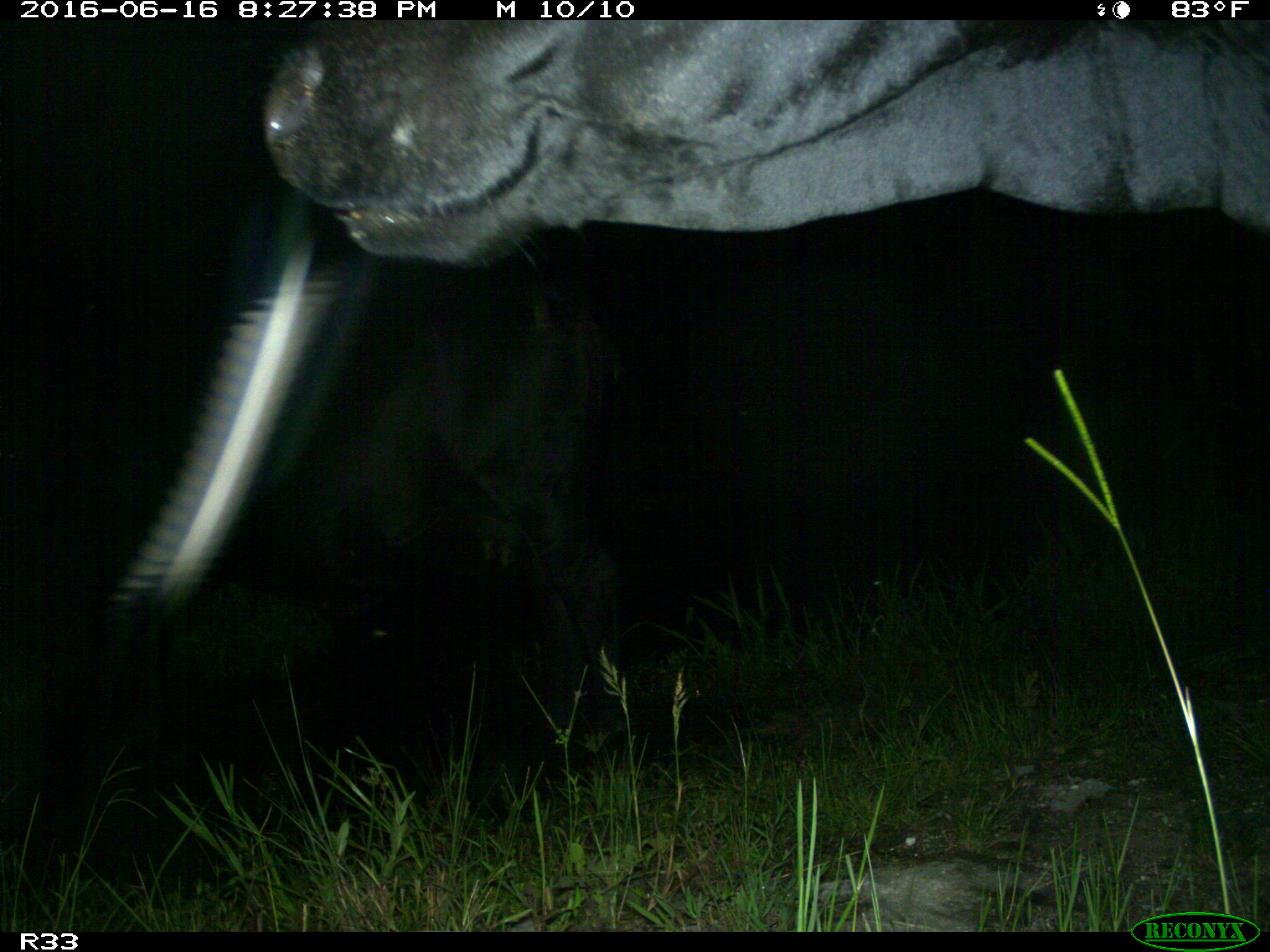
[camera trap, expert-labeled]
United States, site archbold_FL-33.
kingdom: Animalia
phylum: Chordata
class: Mammalia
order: Artiodactyla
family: Bovidae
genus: Bos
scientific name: Bos taurus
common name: domestic cow